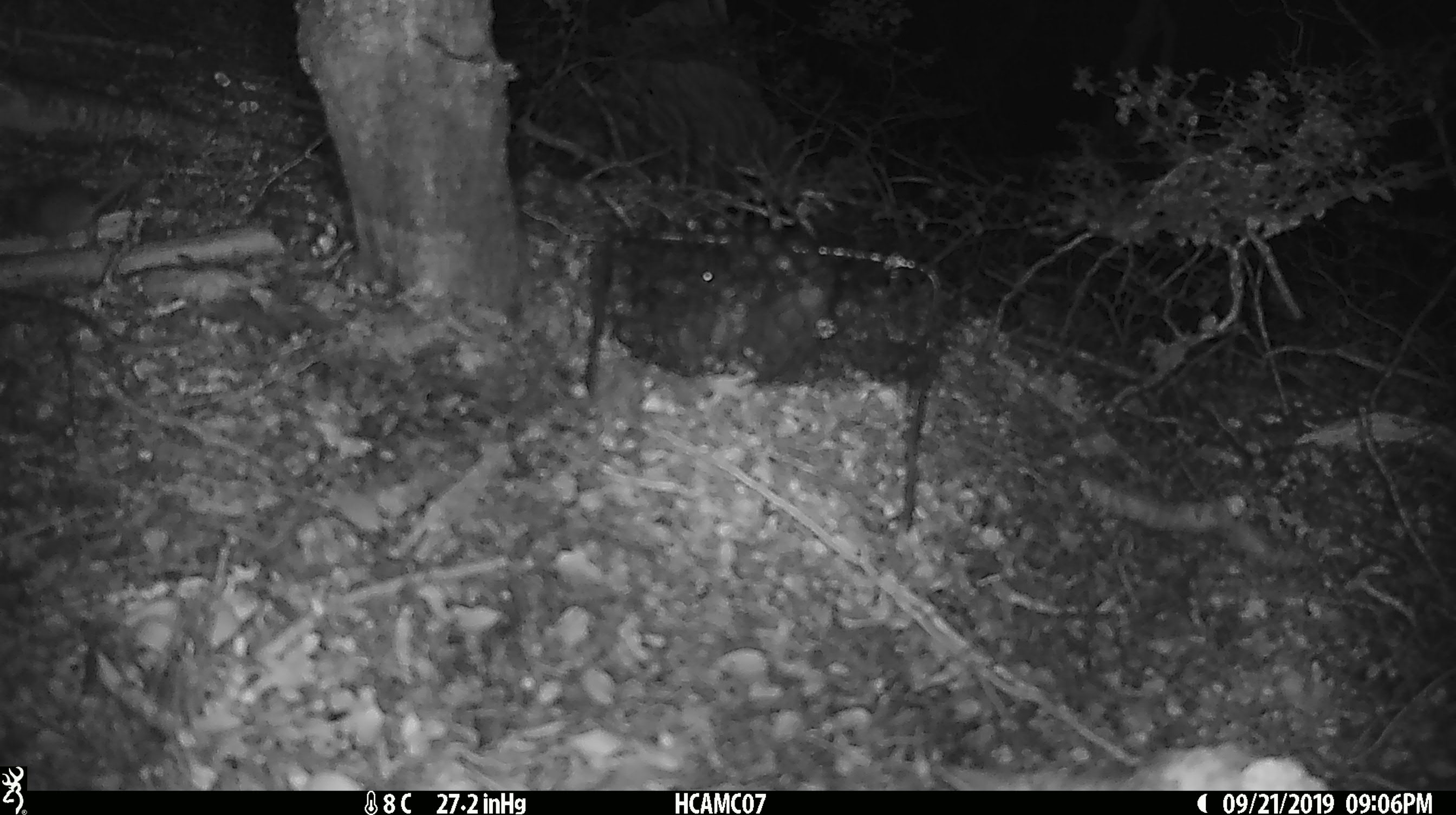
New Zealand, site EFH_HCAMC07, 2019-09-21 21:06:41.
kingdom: Animalia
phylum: Chordata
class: Mammalia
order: Rodentia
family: Muridae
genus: Mus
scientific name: Mus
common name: mouse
Mouse (Mus).